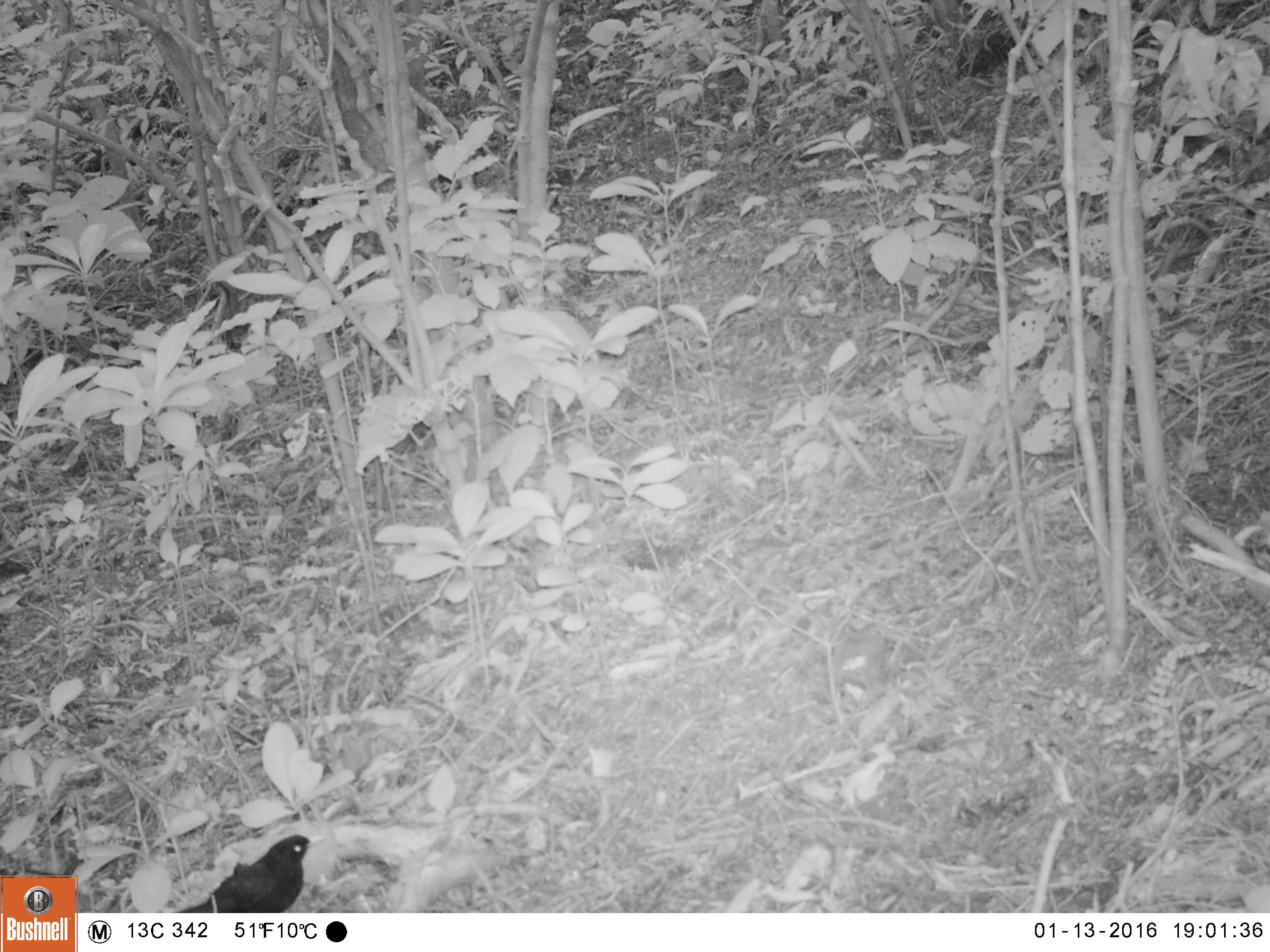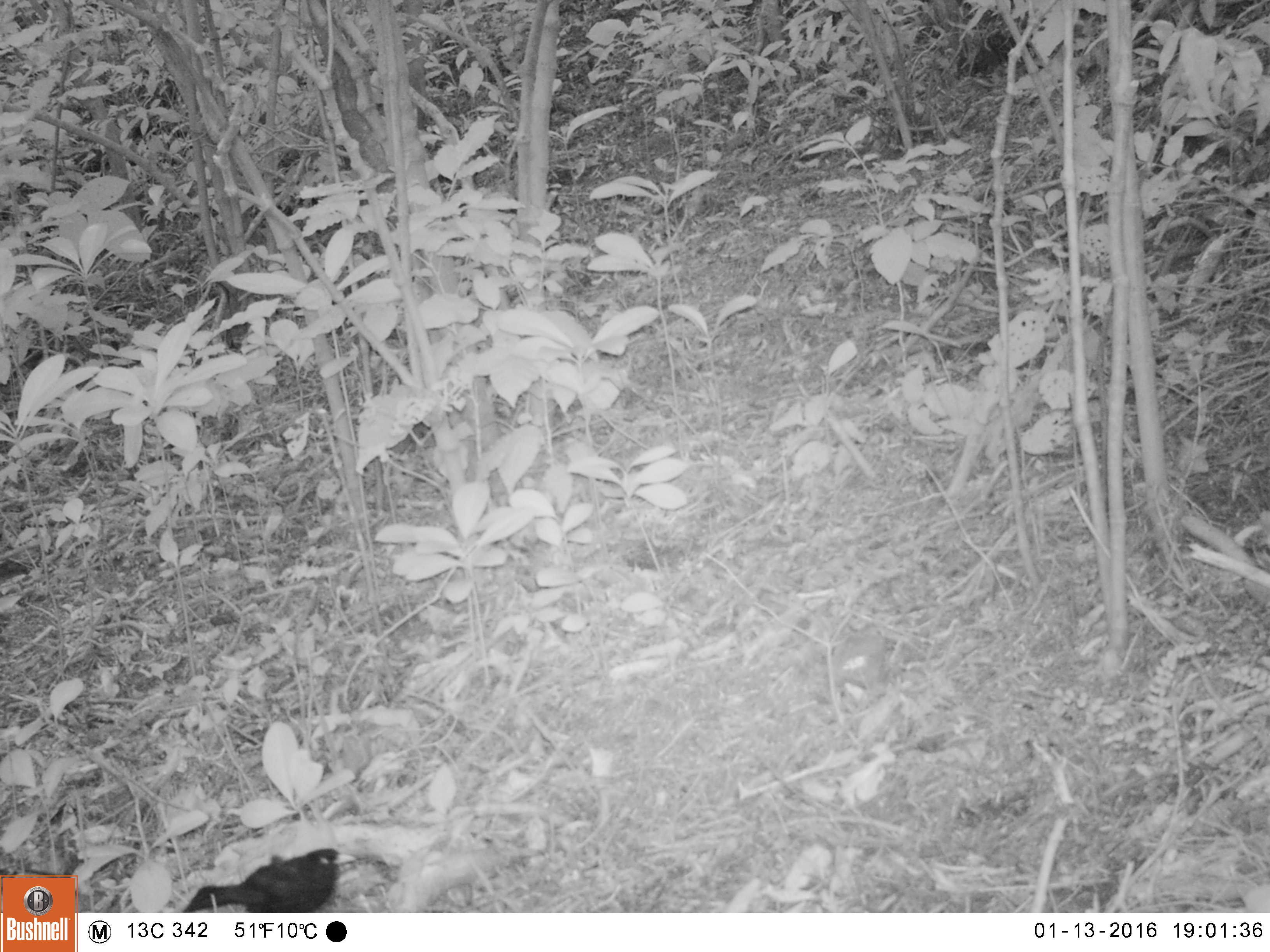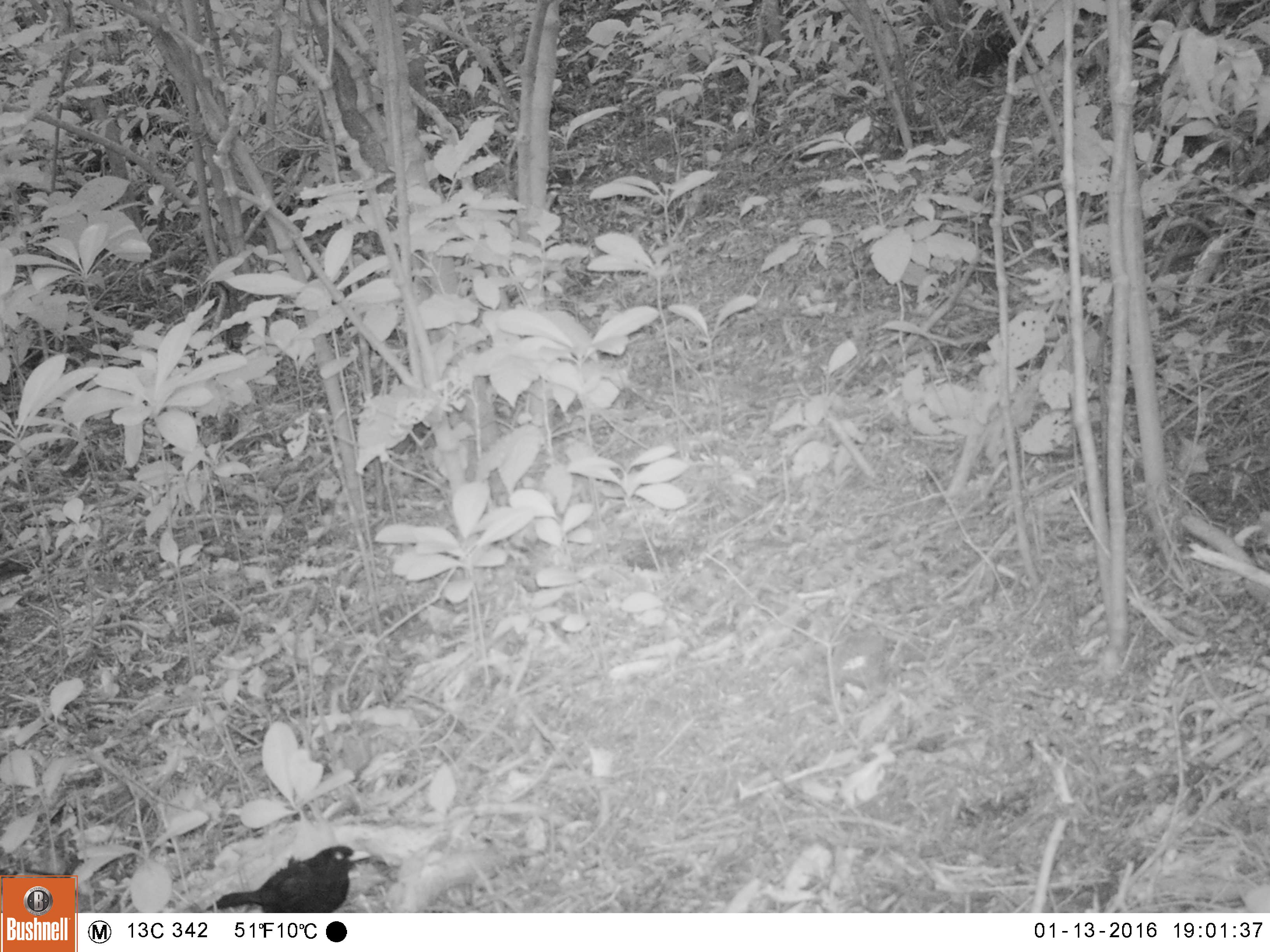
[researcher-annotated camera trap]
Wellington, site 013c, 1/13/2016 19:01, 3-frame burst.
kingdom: Animalia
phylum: Chordata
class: Aves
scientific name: Aves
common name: bird